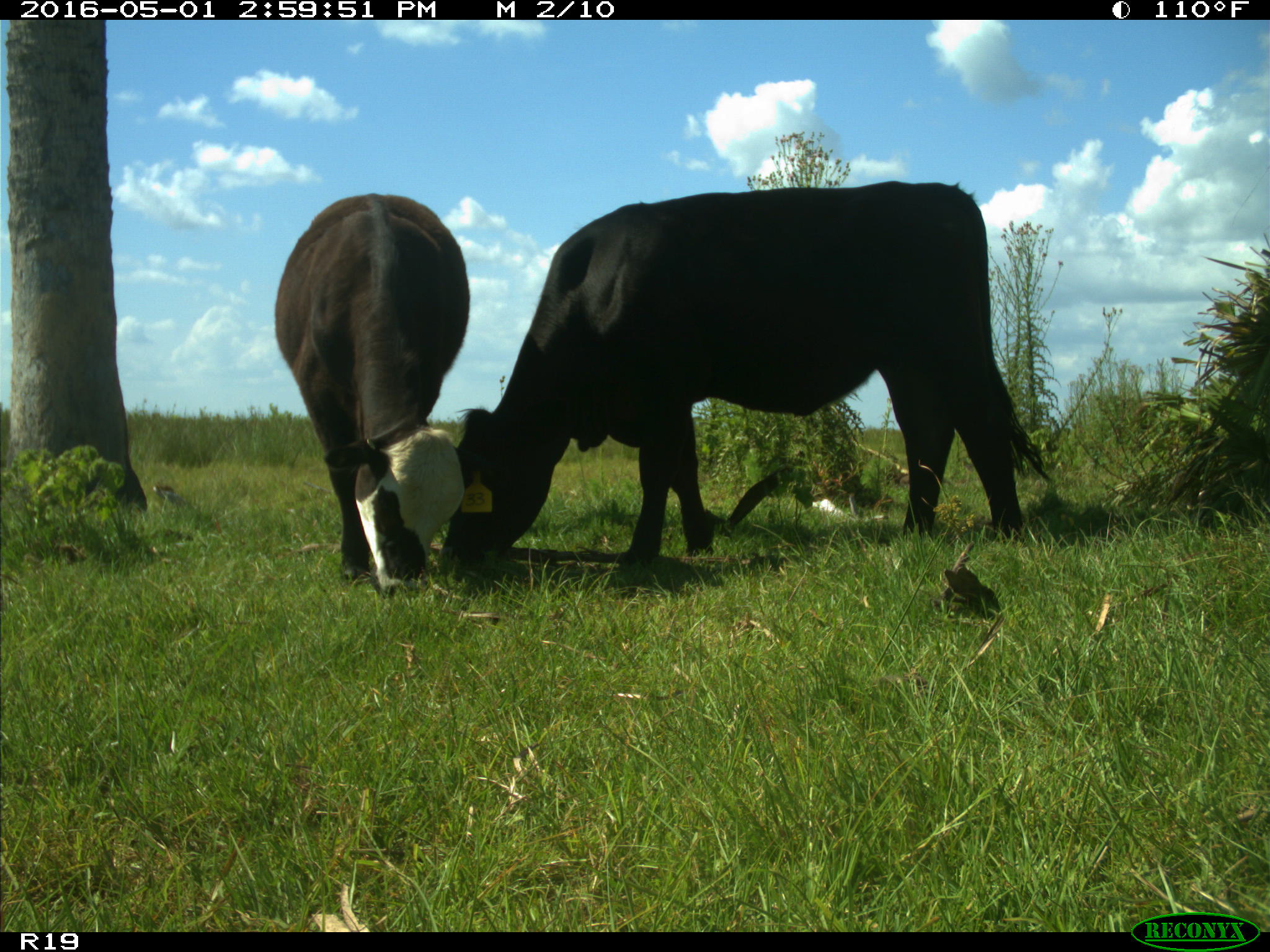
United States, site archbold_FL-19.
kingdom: Animalia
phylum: Chordata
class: Mammalia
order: Artiodactyla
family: Bovidae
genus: Bos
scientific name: Bos taurus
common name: domestic cow